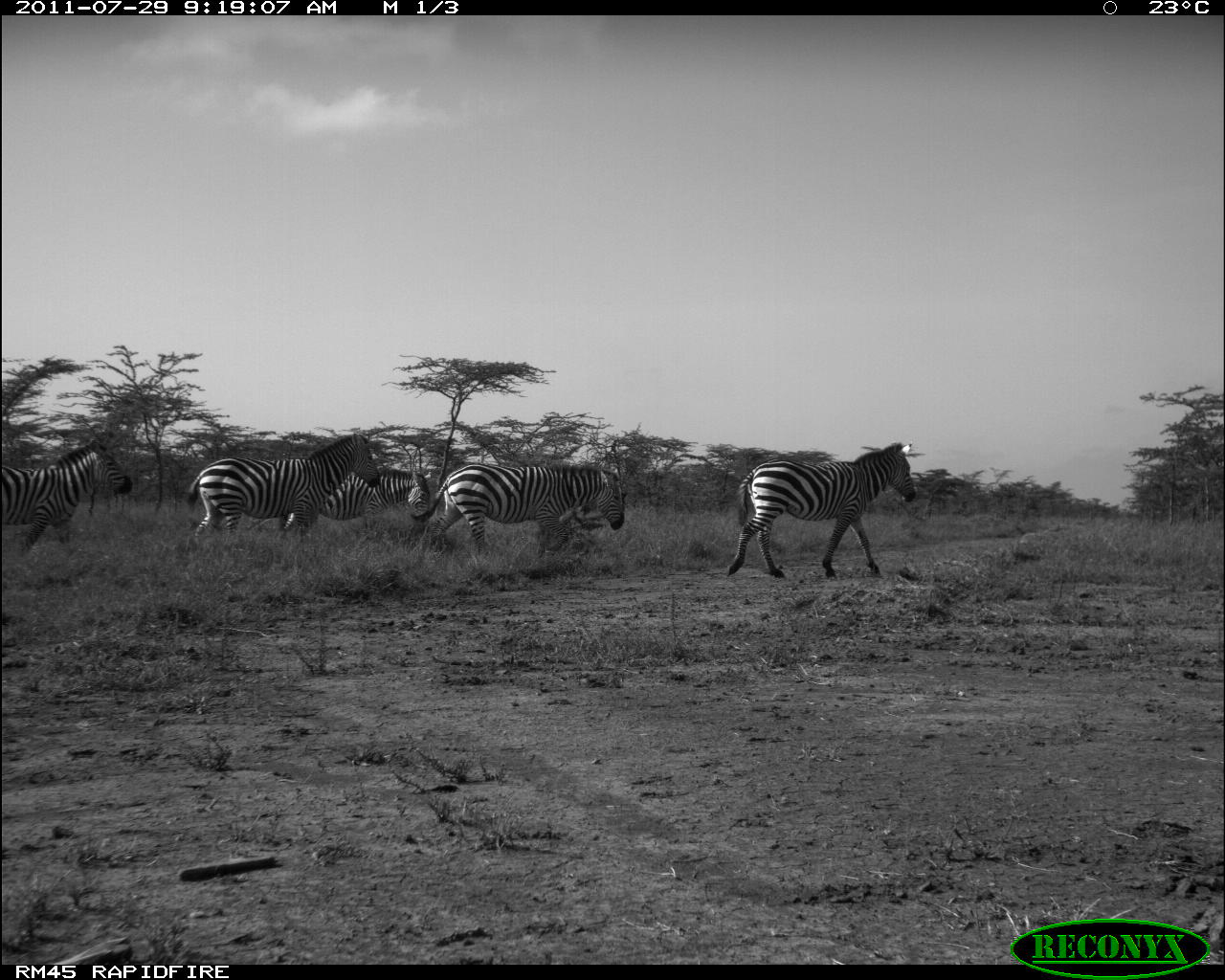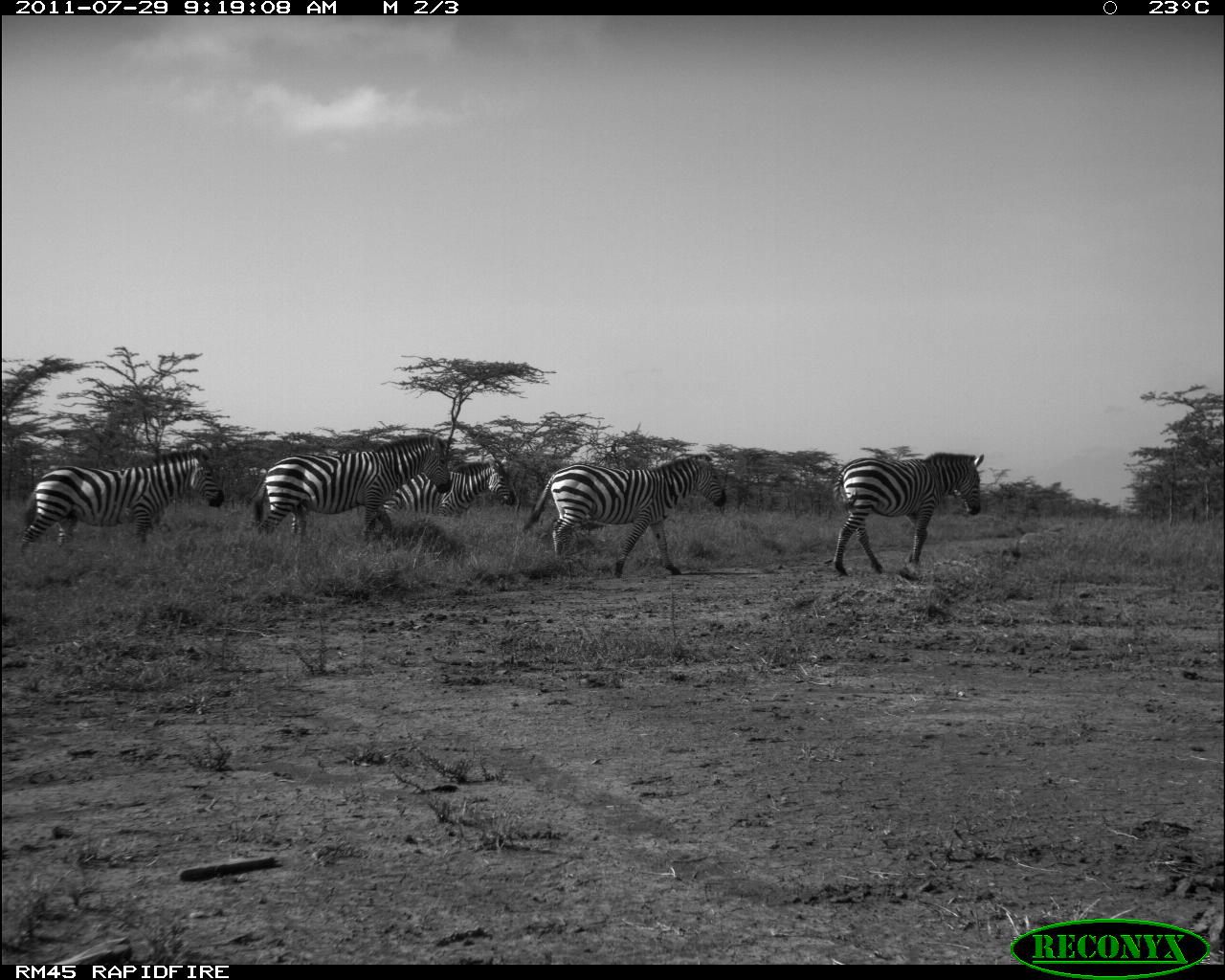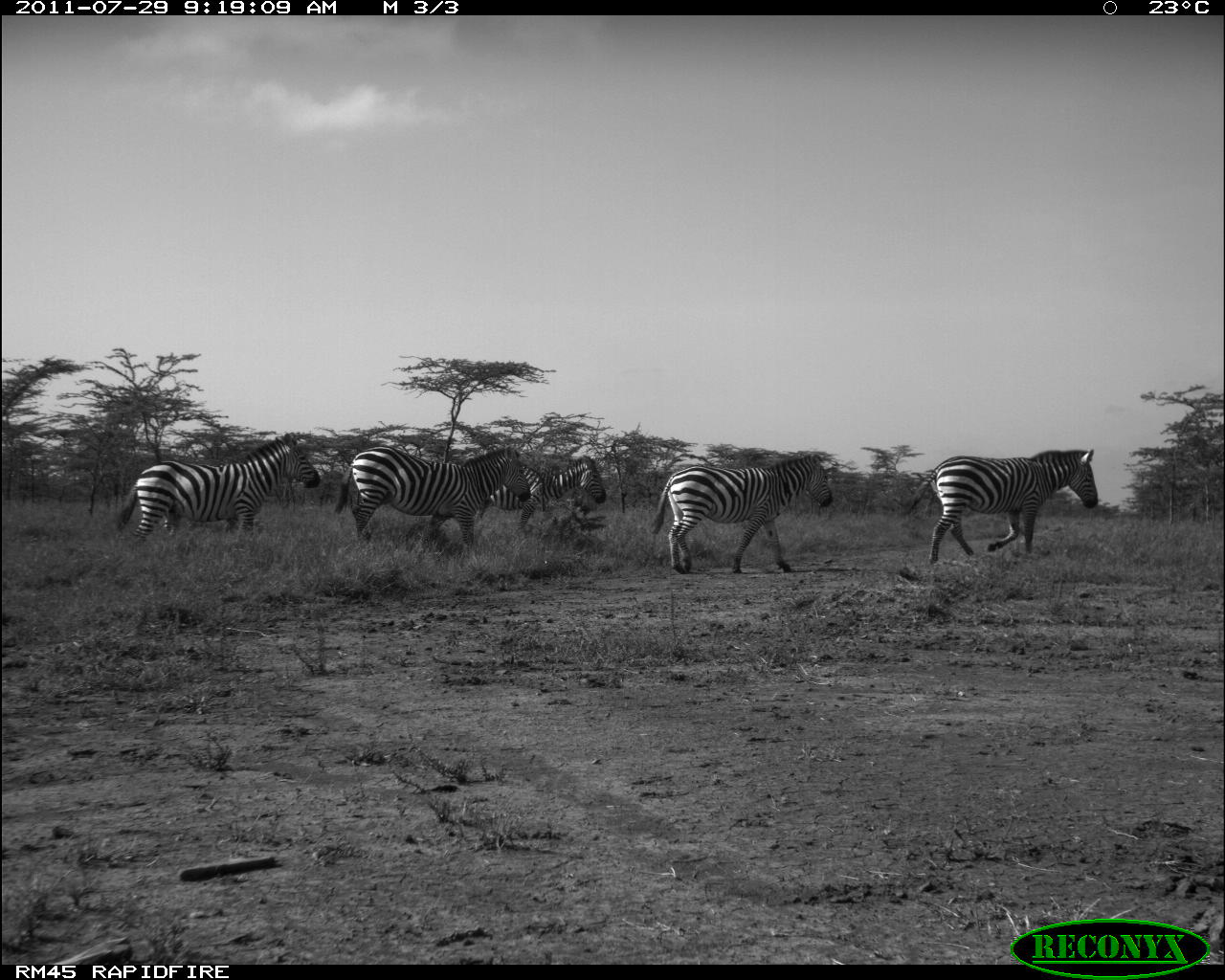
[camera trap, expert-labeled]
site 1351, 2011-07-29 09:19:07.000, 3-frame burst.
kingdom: Animalia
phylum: Chordata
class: Mammalia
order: Perissodactyla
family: Equidae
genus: Equus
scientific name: Equus quagga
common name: plains zebra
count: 5